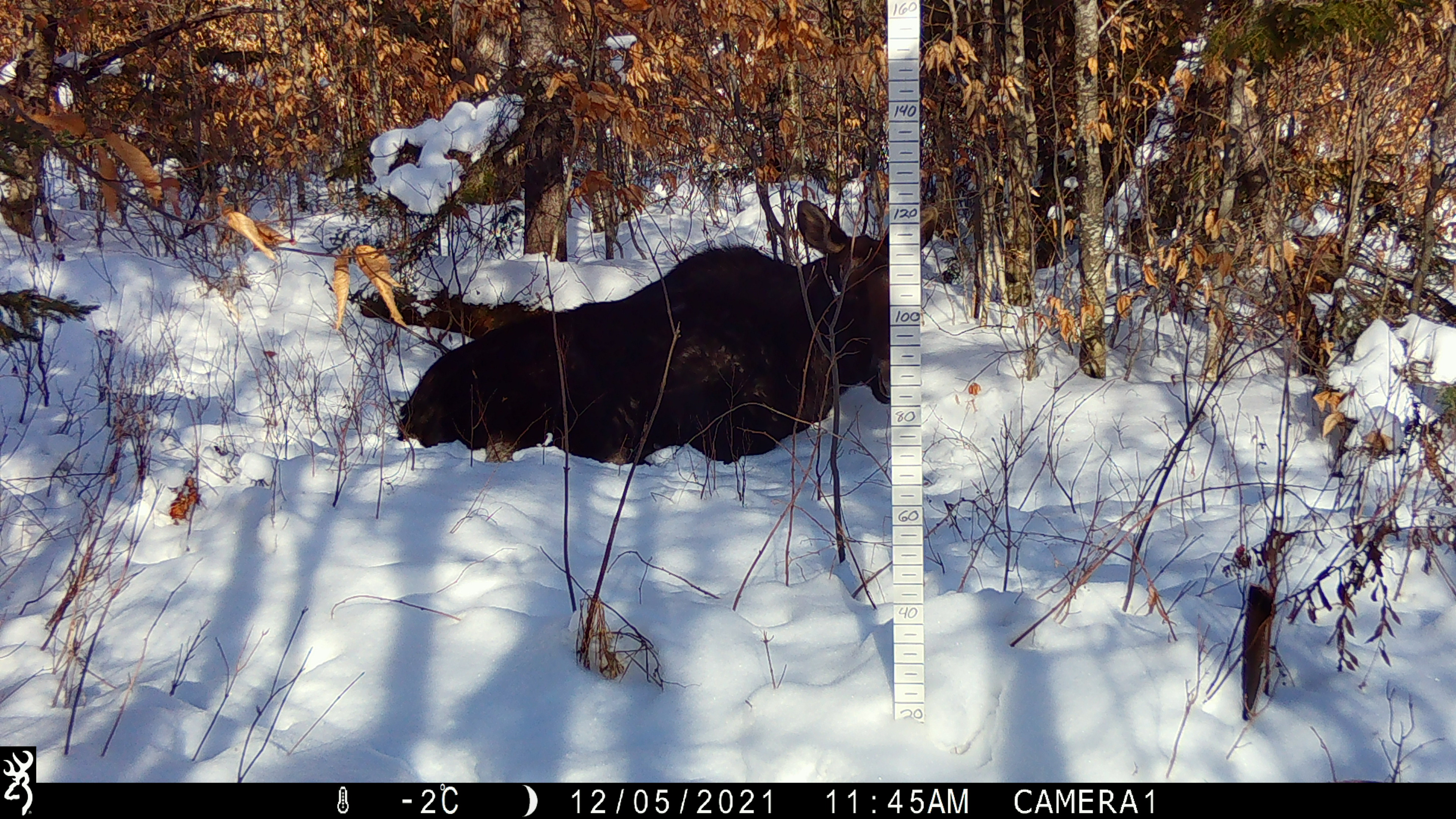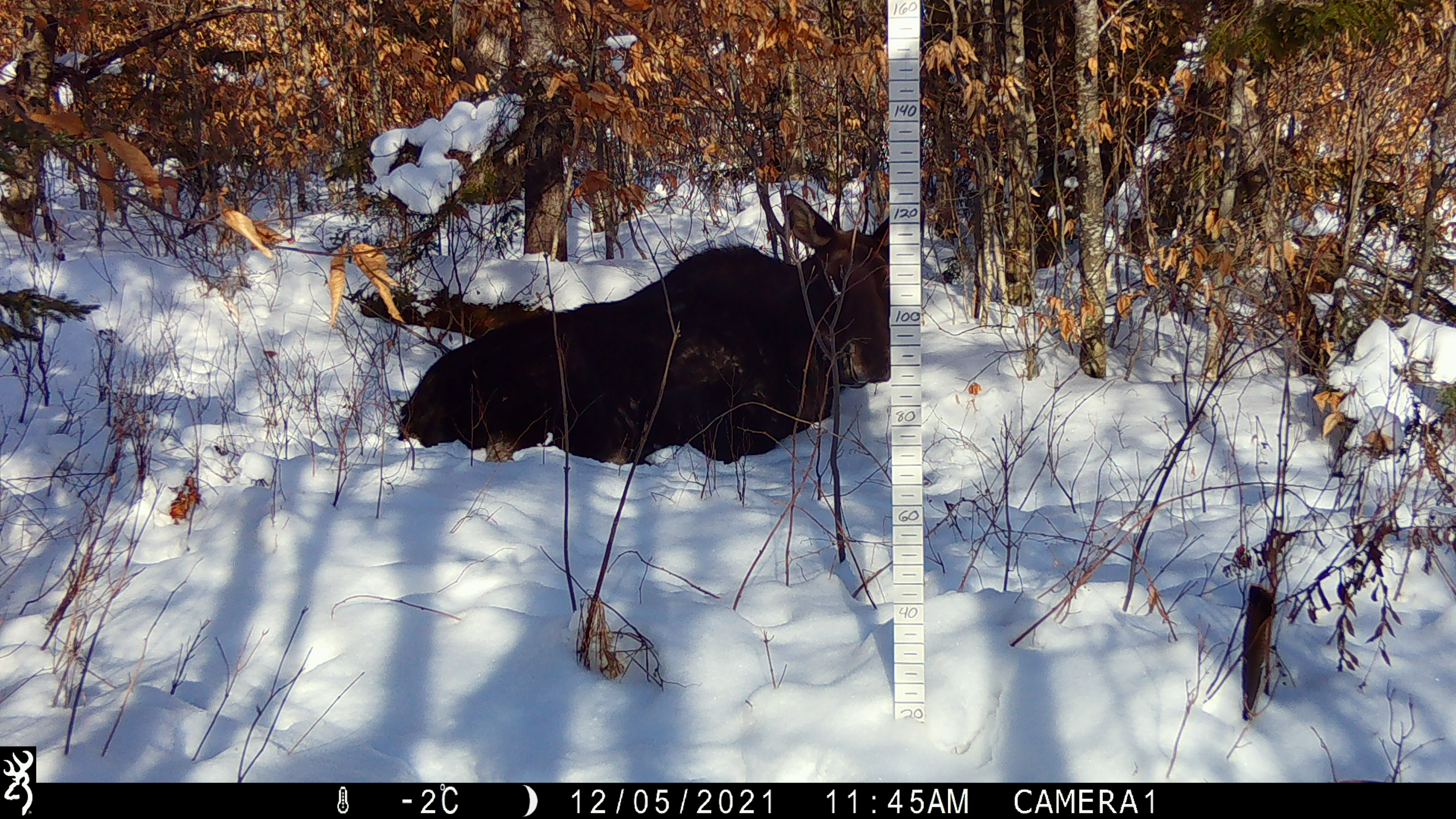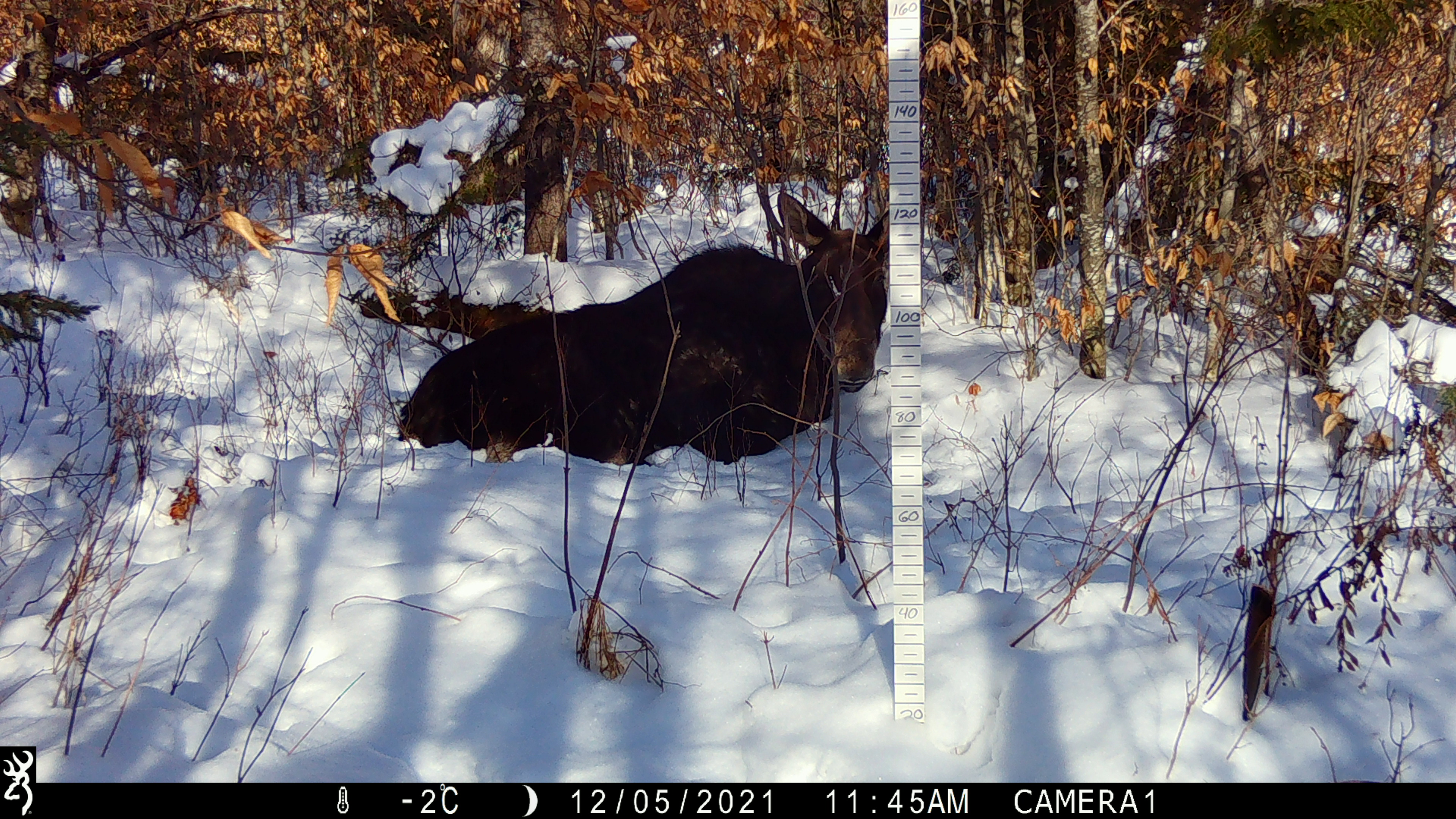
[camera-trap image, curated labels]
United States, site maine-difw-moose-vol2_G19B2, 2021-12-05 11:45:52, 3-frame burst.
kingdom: Animalia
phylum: Chordata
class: Mammalia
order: Artiodactyla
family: Cervidae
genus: Alces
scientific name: Alces alces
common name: moose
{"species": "moose (Alces alces)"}